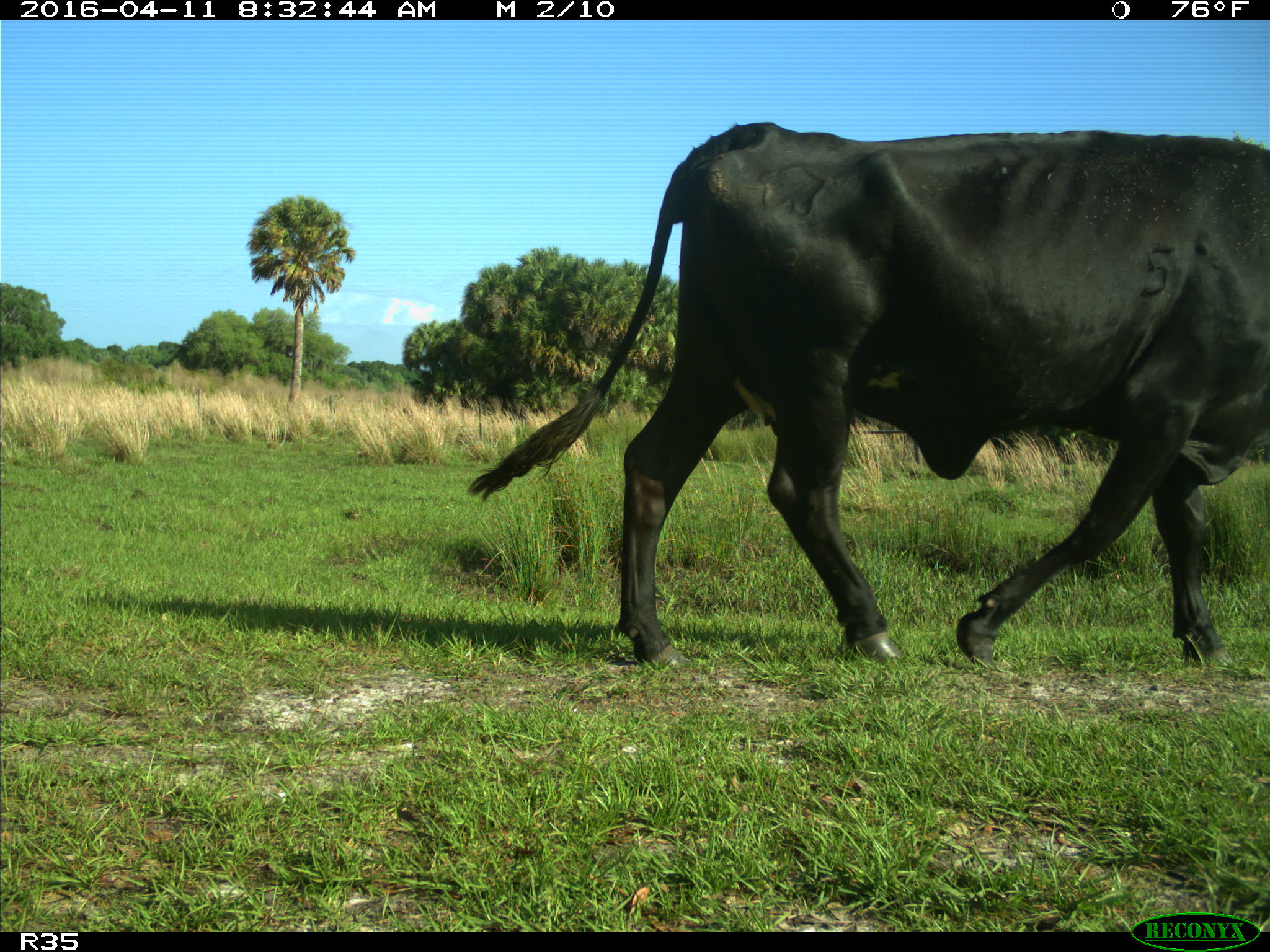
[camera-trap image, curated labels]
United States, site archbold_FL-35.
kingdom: Animalia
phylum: Chordata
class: Mammalia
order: Artiodactyla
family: Bovidae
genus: Bos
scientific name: Bos taurus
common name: domestic cow